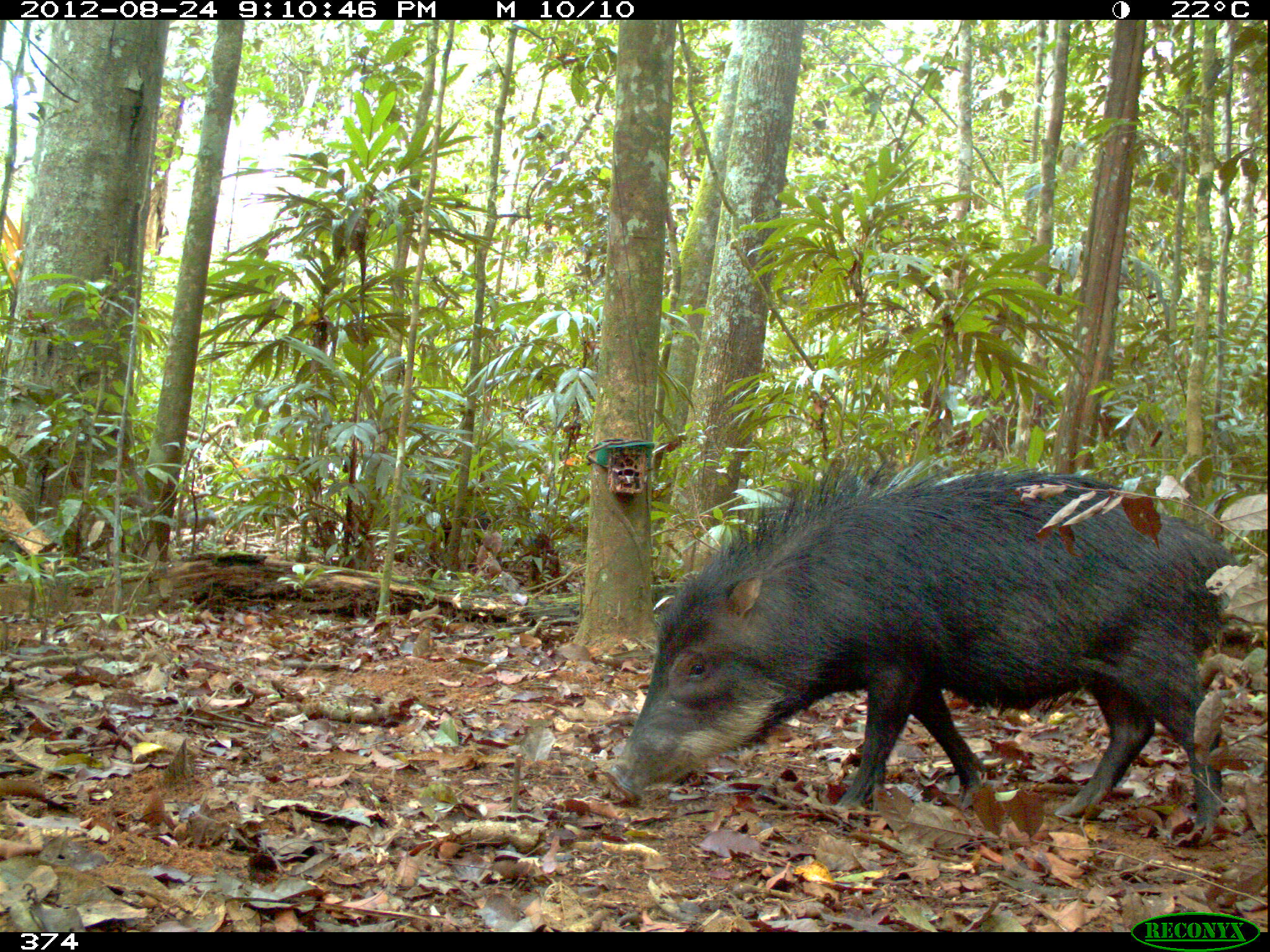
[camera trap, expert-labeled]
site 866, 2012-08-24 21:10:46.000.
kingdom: Animalia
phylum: Chordata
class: Mammalia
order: Artiodactyla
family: Tayassuidae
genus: Tayassu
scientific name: Tayassu pecari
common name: white-lipped peccary